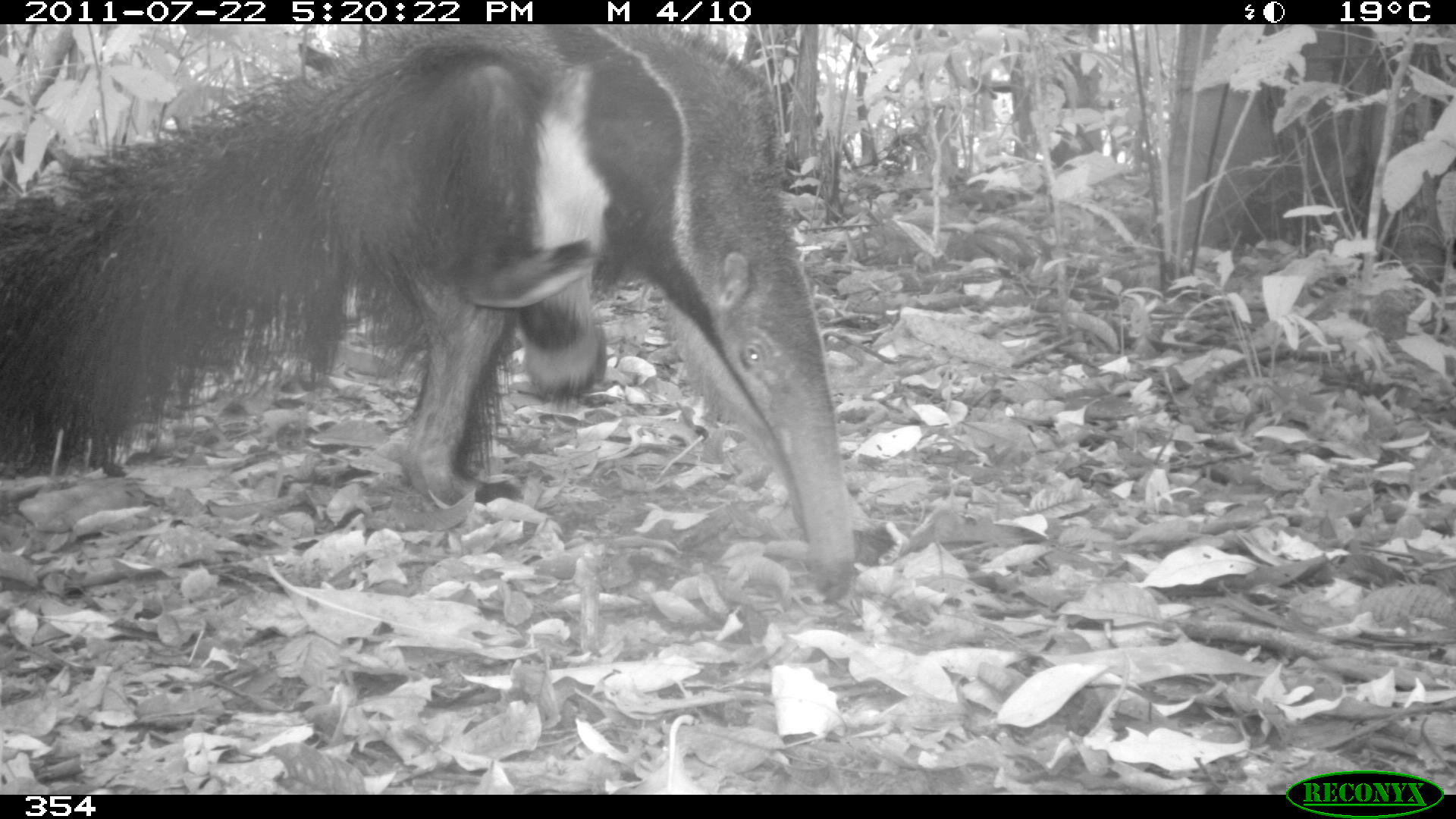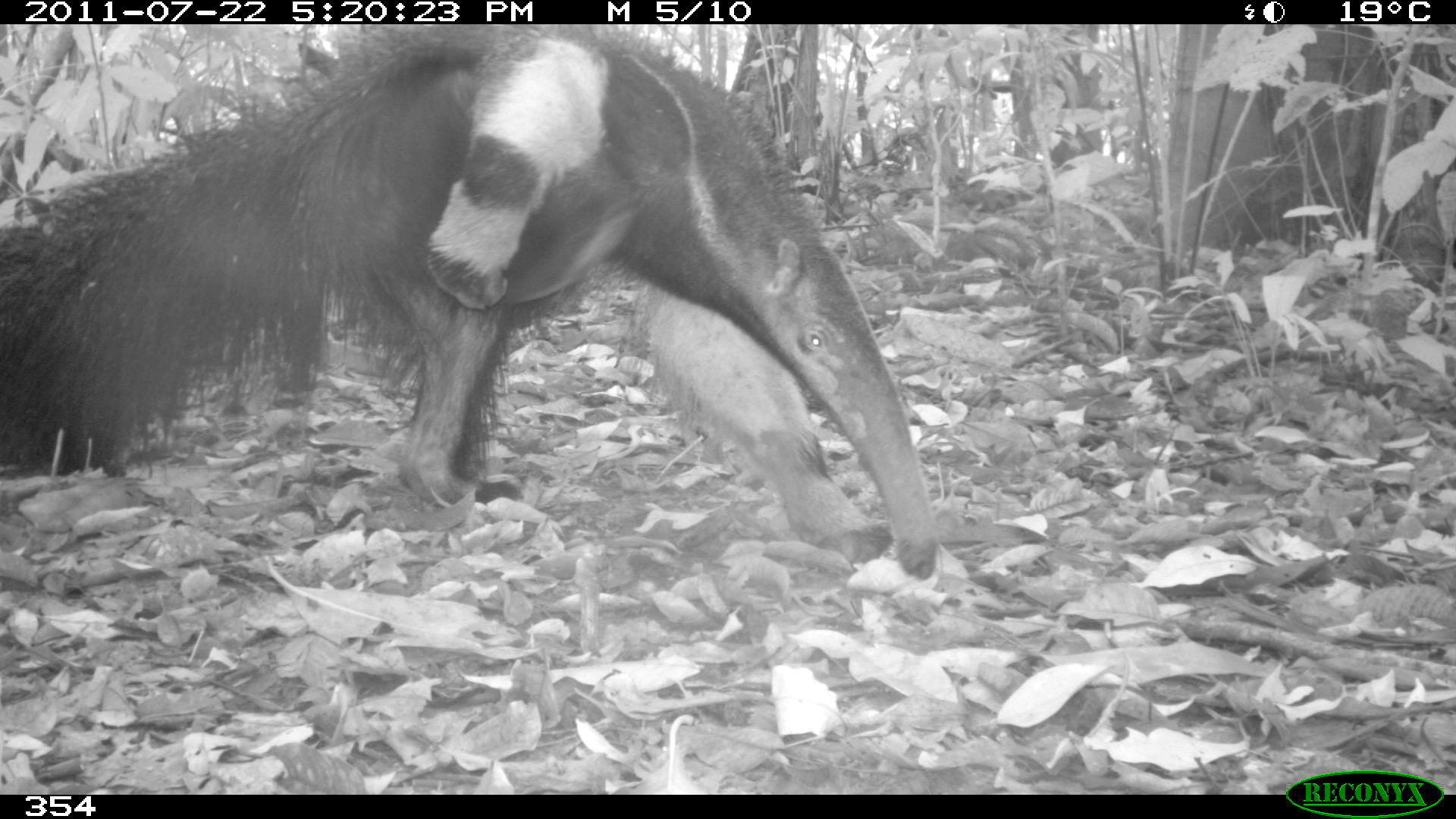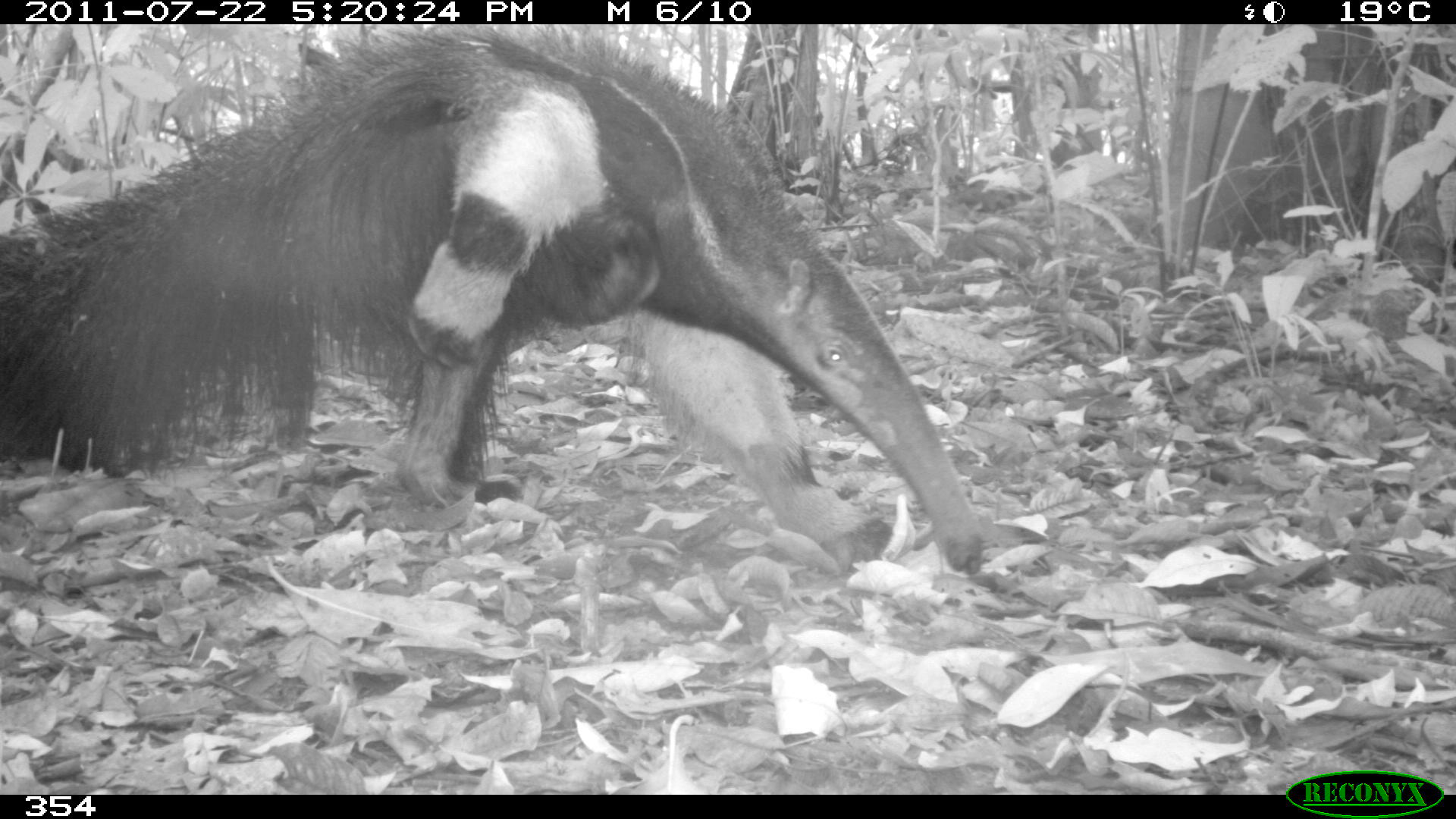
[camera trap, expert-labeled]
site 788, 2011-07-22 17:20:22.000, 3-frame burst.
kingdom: Animalia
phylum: Chordata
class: Mammalia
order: Pilosa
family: Myrmecophagidae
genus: Myrmecophaga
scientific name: Myrmecophaga tridactyla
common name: giant anteater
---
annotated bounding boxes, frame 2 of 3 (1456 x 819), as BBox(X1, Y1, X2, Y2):
myrmecophaga tridactyla: BBox(0, 24, 936, 579)